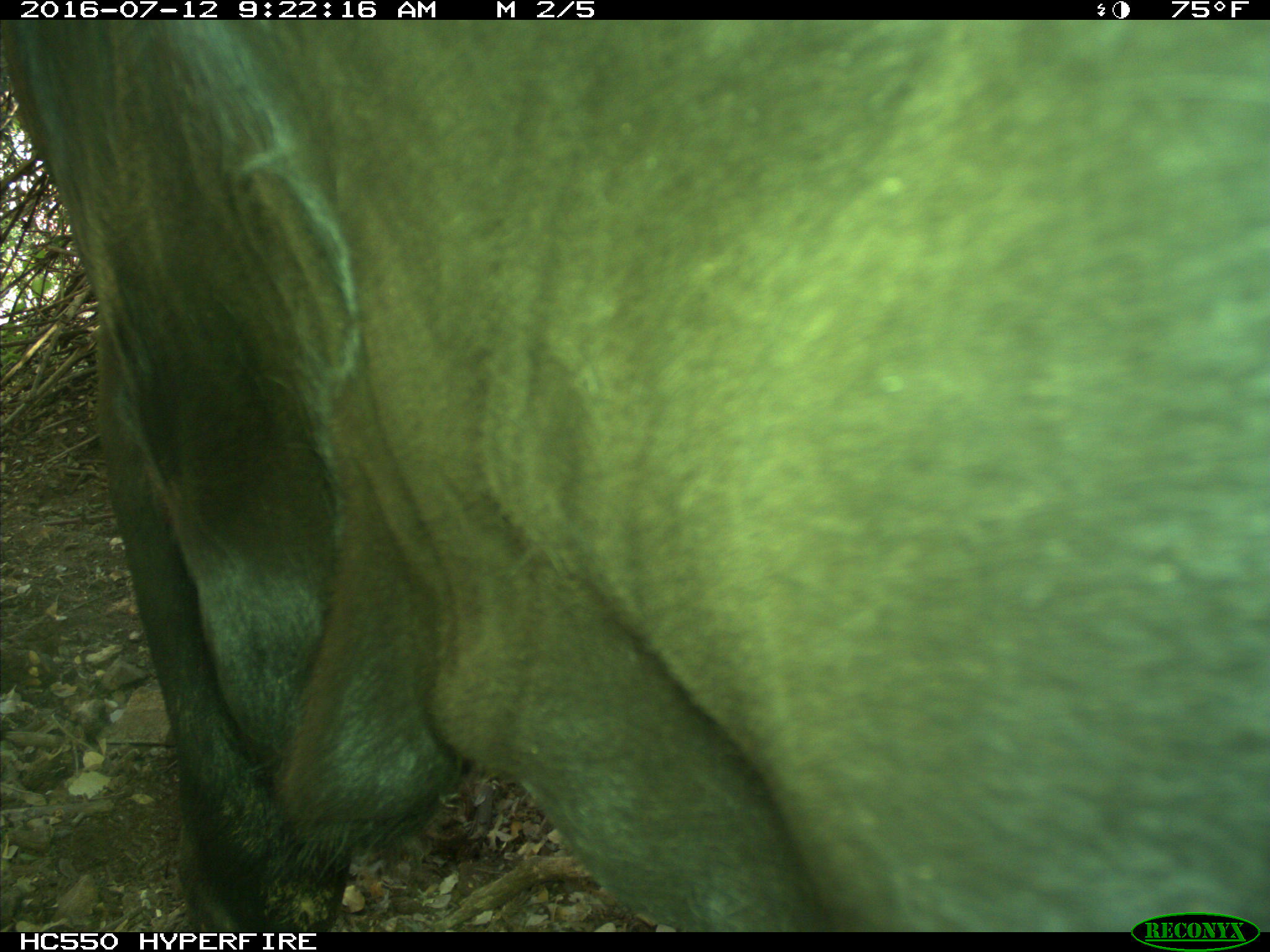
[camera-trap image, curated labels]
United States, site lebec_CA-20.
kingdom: Animalia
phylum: Chordata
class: Mammalia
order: Artiodactyla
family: Bovidae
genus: Bos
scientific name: Bos taurus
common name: domestic cow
Bos taurus (domestic cow).